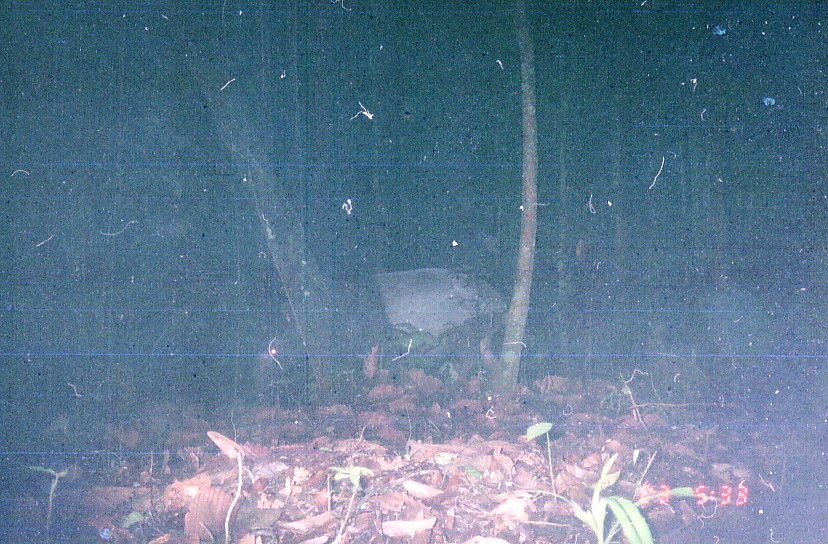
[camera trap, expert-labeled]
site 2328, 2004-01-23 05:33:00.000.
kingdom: Animalia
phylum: Chordata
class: Mammalia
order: Perissodactyla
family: Tapiridae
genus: Tapirus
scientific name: Tapirus indicus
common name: malayan tapir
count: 1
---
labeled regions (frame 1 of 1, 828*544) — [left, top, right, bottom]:
tapirus indicus: [250, 266, 508, 408]